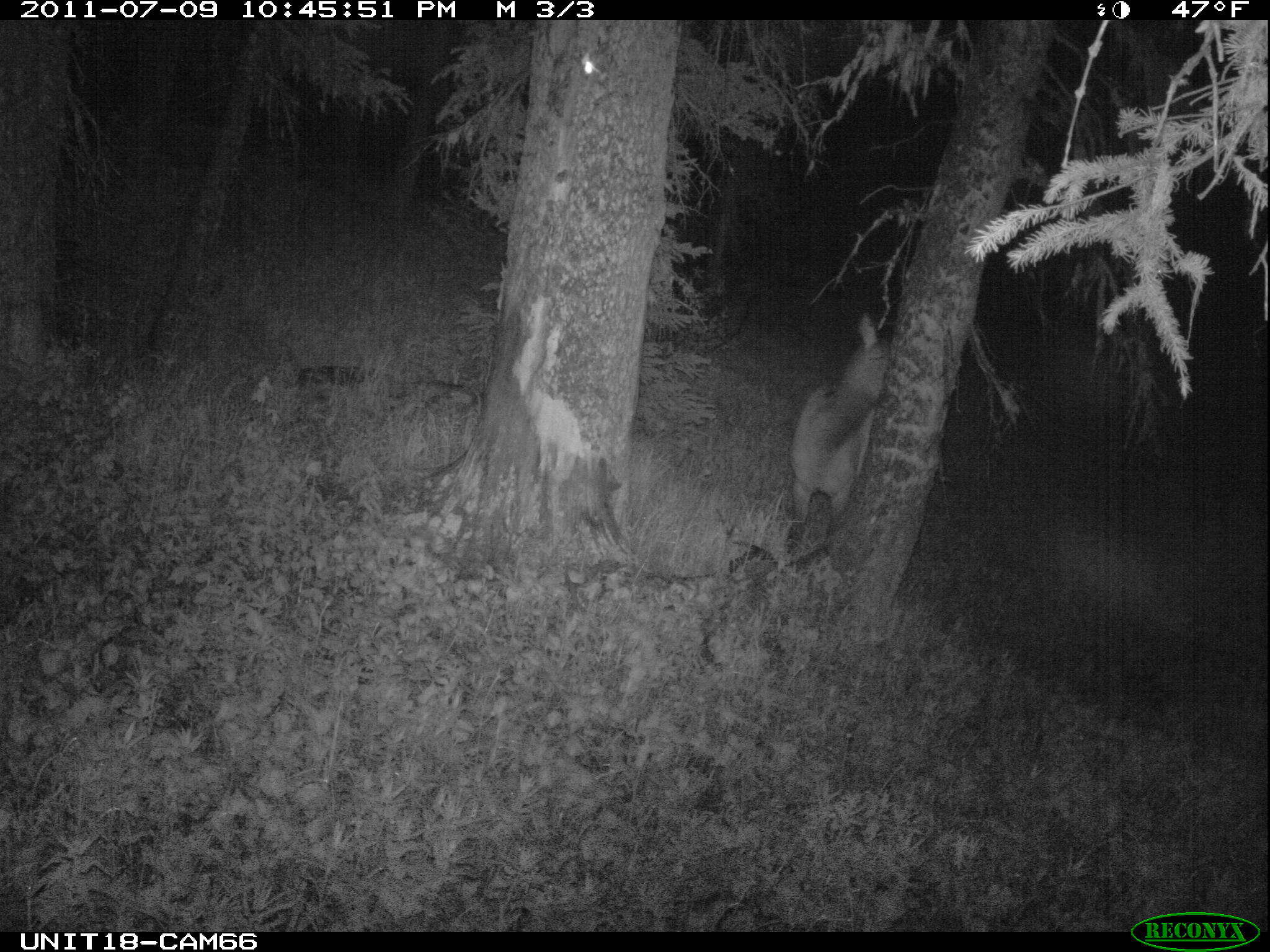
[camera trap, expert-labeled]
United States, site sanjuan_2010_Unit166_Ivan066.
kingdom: Animalia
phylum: Chordata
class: Mammalia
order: Artiodactyla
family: Cervidae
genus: Cervus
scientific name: Cervus elaphus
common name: red deer